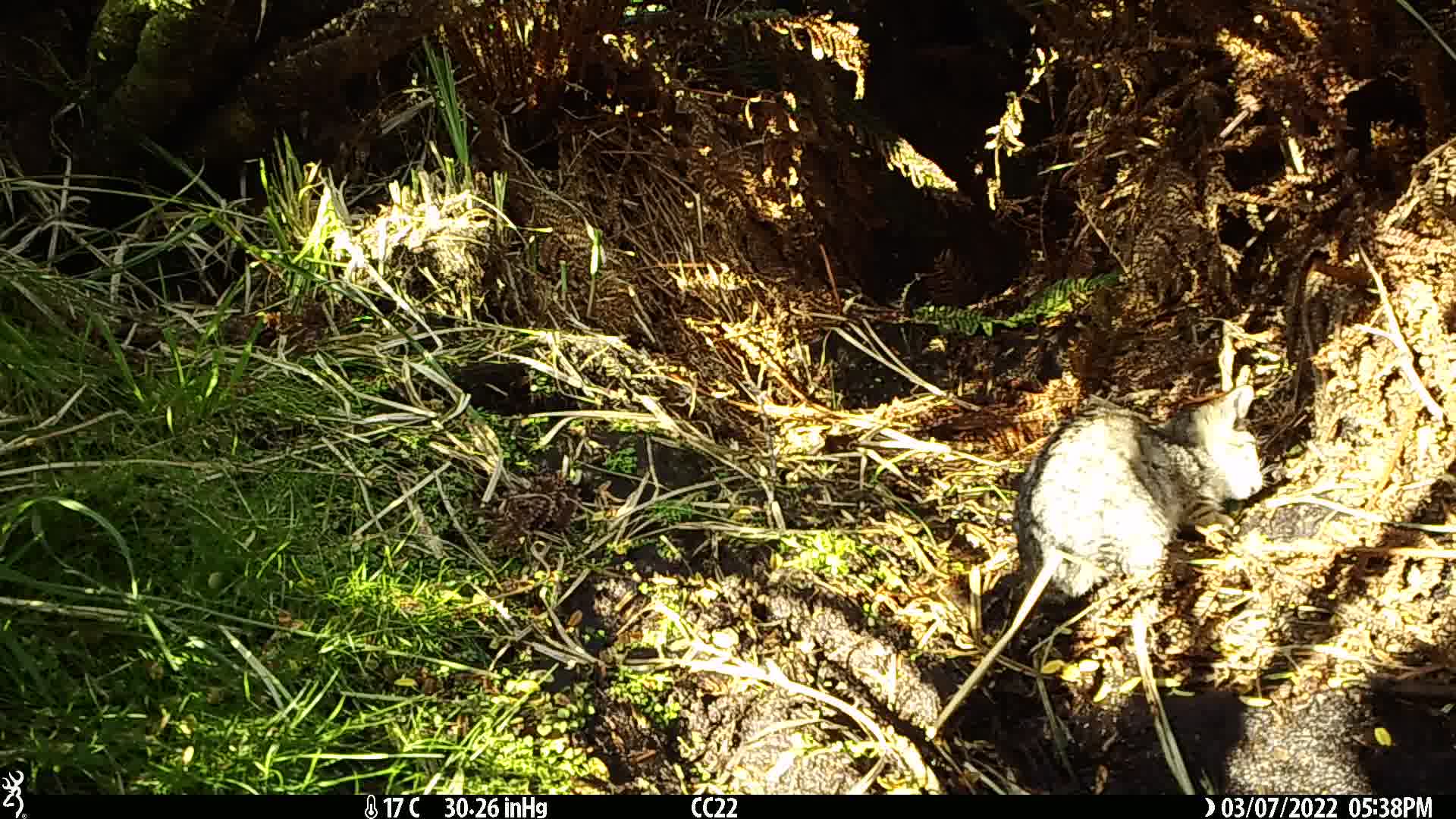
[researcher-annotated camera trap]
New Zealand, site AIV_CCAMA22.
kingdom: Animalia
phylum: Chordata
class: Mammalia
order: Carnivora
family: Felidae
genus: Felis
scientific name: Felis catus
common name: domestic cat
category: cat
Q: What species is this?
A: Cat (domestic cat) (Felis catus).